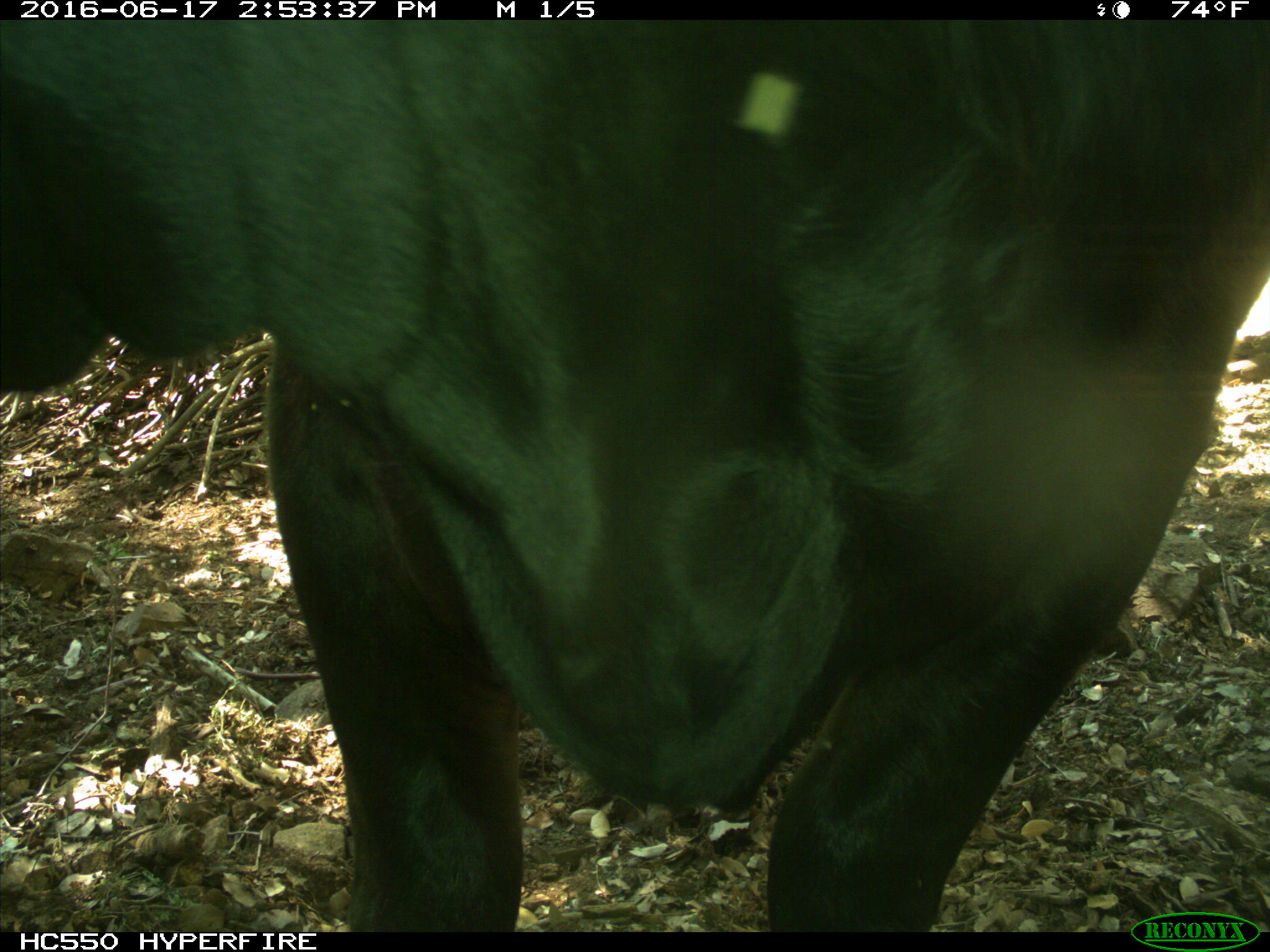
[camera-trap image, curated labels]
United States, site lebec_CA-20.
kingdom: Animalia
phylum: Chordata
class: Mammalia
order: Artiodactyla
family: Bovidae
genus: Bos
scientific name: Bos taurus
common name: domestic cow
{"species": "Bos taurus (domestic cow)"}